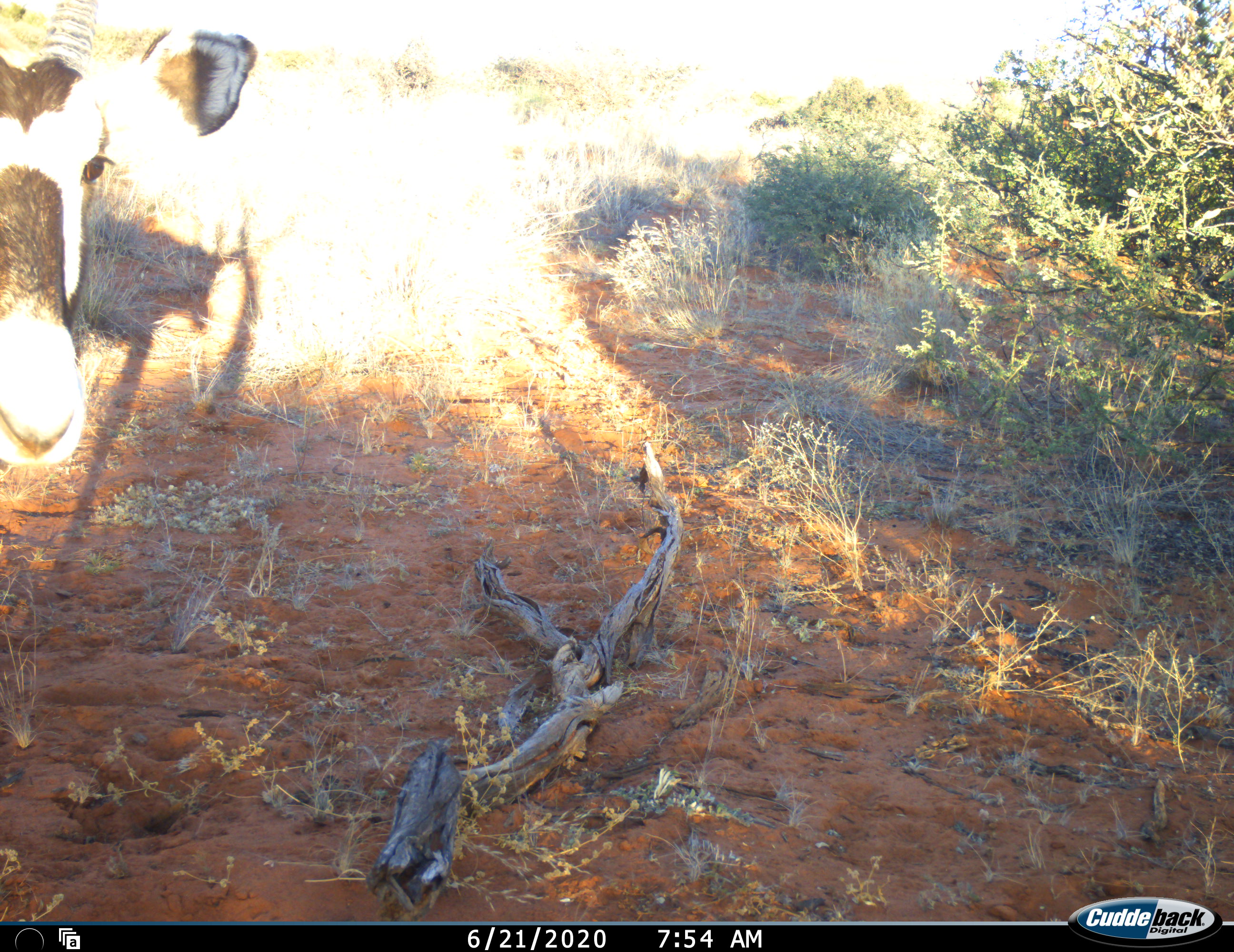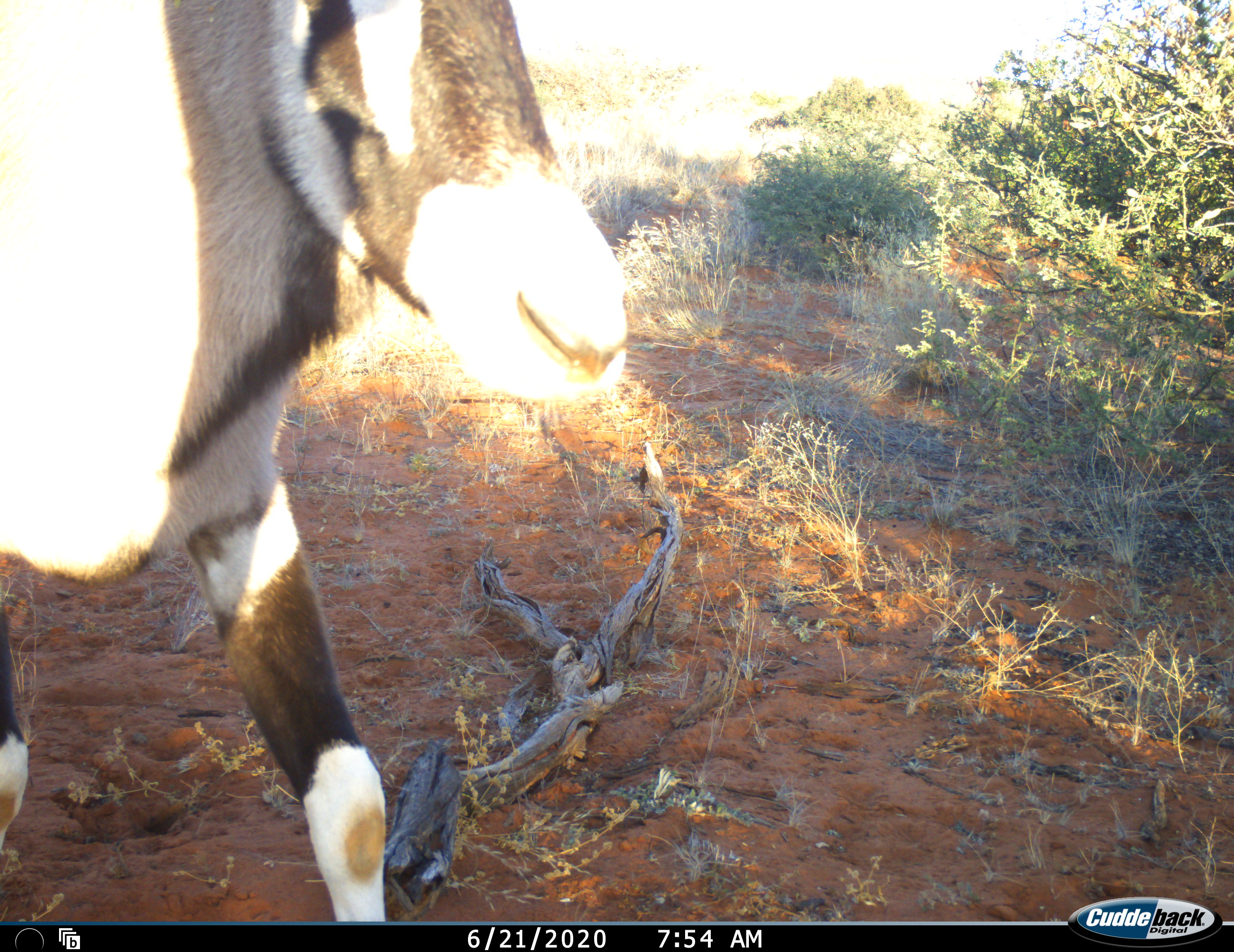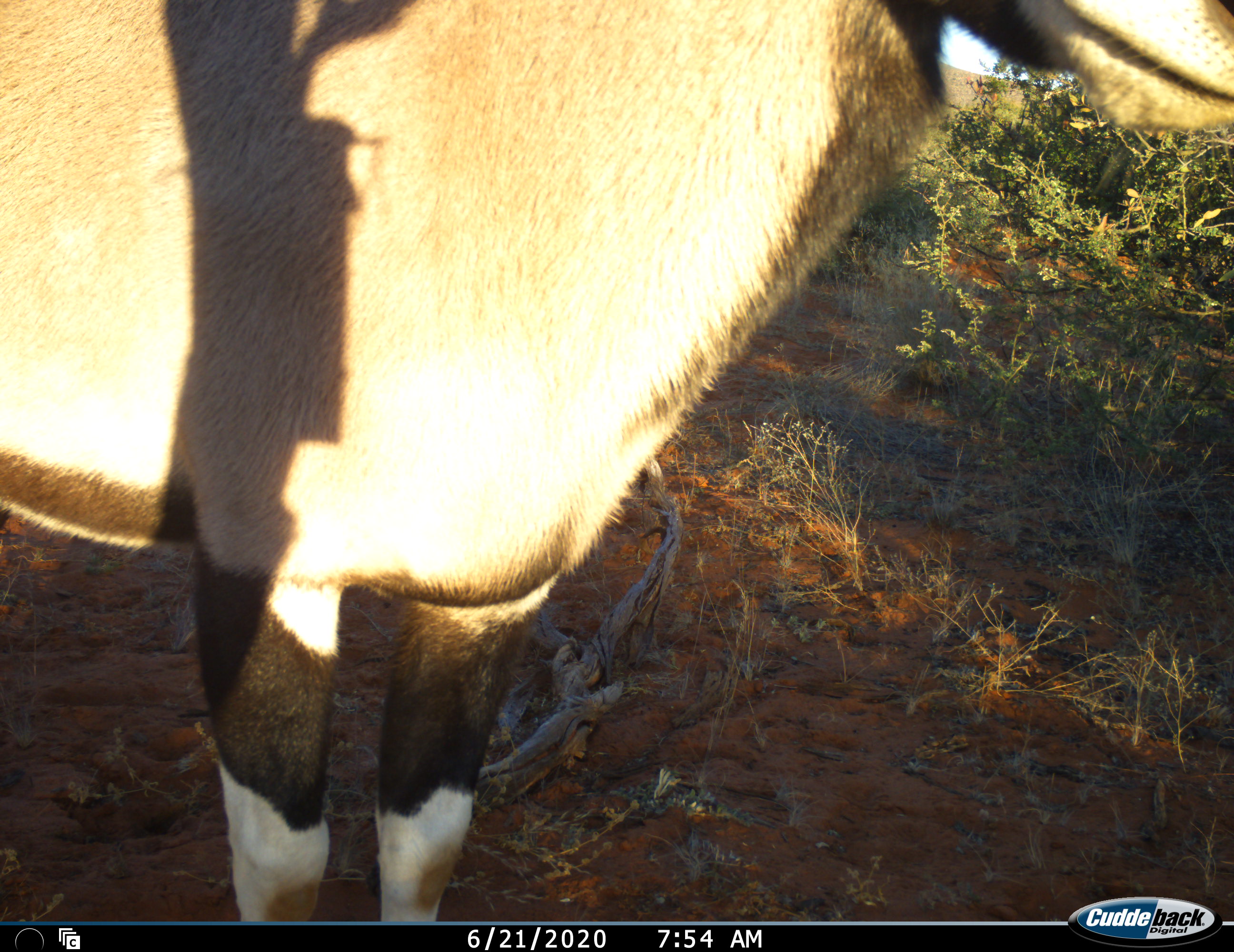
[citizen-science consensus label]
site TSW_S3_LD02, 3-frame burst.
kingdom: Animalia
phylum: Chordata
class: Mammalia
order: Artiodactyla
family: Bovidae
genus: Oryx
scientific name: Oryx gazella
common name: gemsbok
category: oryx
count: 1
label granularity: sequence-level